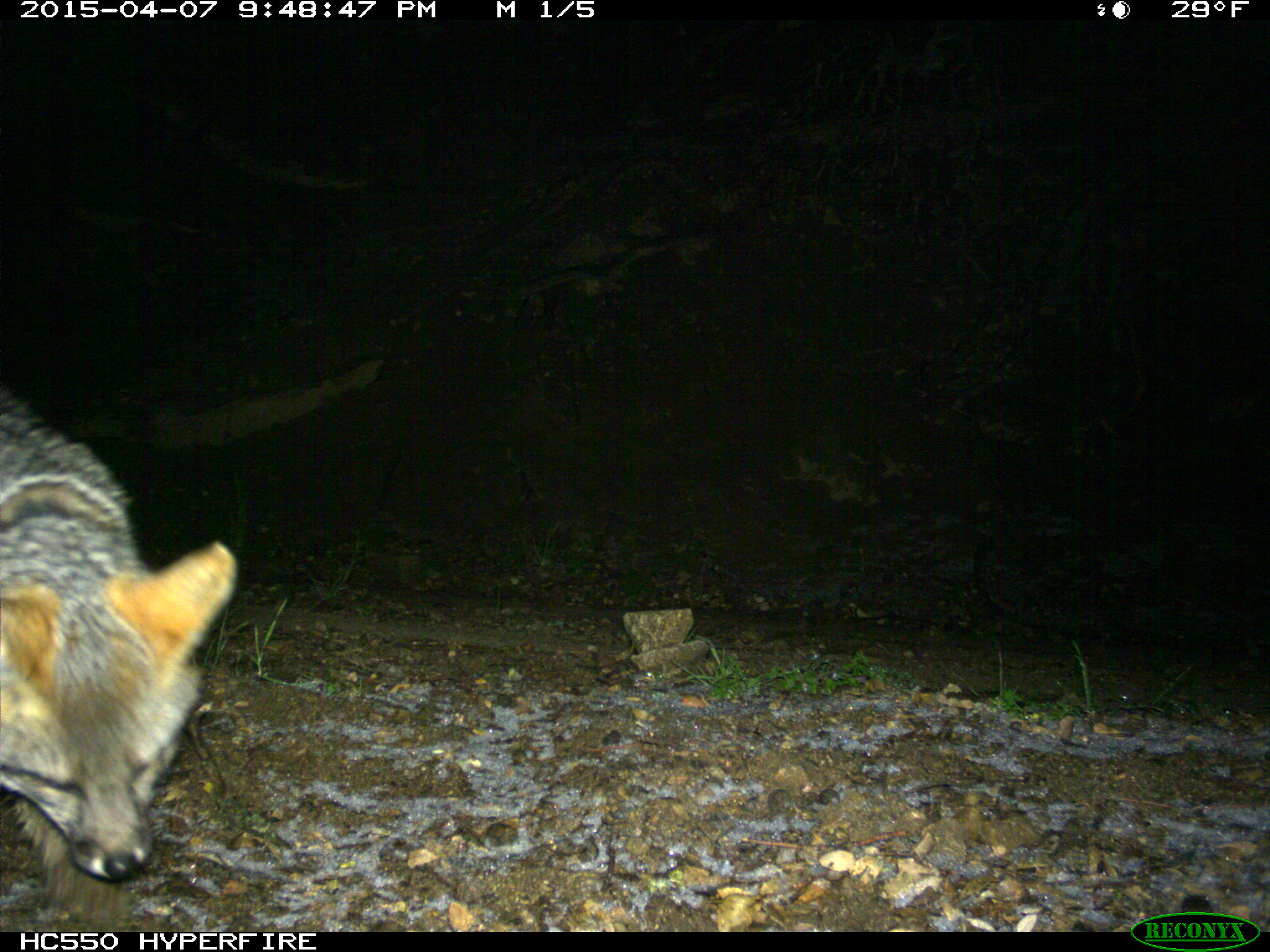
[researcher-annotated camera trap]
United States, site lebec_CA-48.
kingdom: Animalia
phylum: Chordata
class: Mammalia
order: Carnivora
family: Canidae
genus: Urocyon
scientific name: Urocyon cinereoargenteus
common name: gray fox